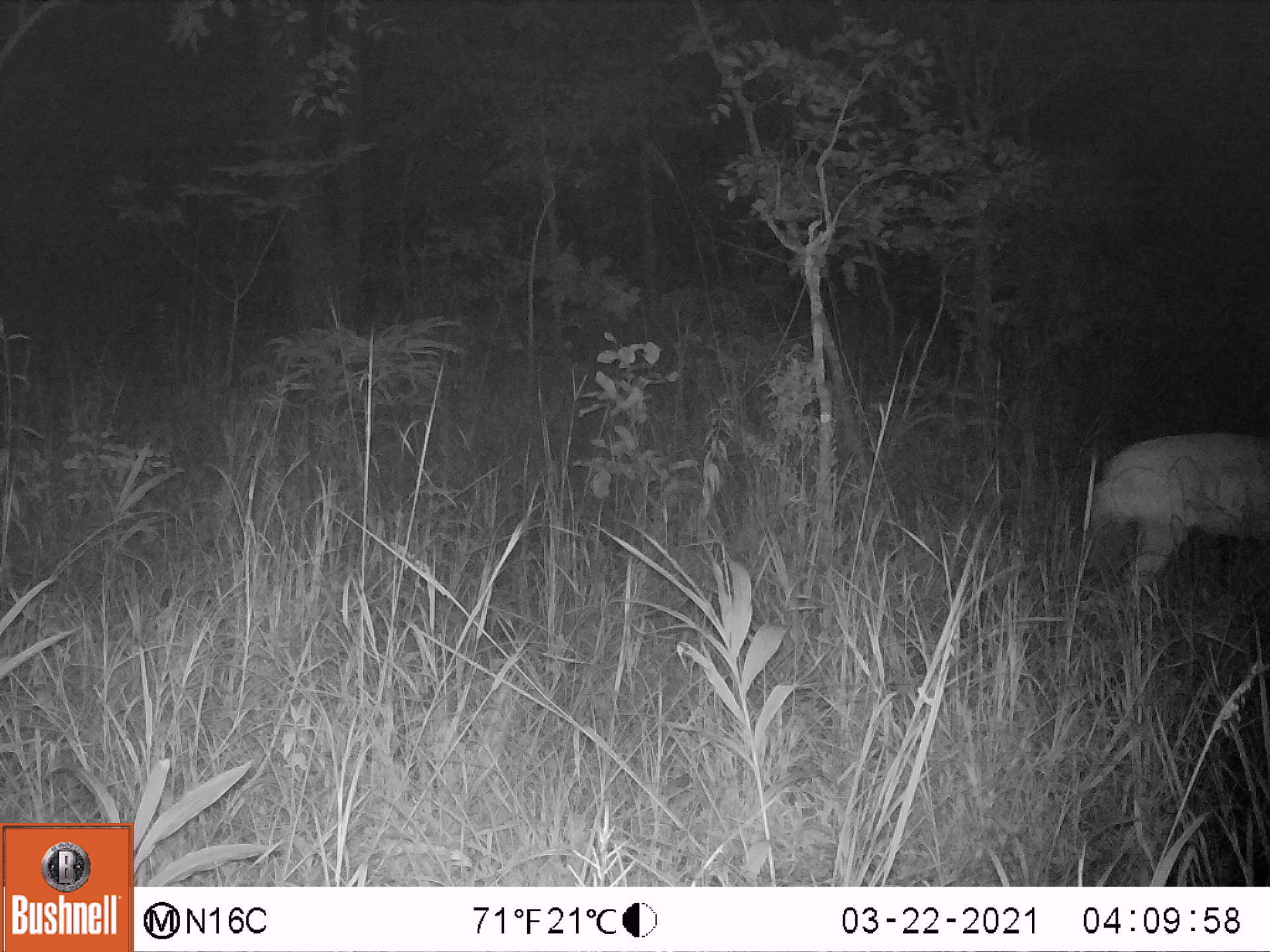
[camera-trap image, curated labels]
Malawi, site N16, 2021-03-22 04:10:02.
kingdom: Animalia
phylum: Chordata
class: Mammalia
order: Artiodactyla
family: Bovidae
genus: Tragelaphus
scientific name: Tragelaphus sylvaticus sylvaticus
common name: cape bushbuck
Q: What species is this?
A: Cape bushbuck (Tragelaphus sylvaticus sylvaticus).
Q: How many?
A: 1.